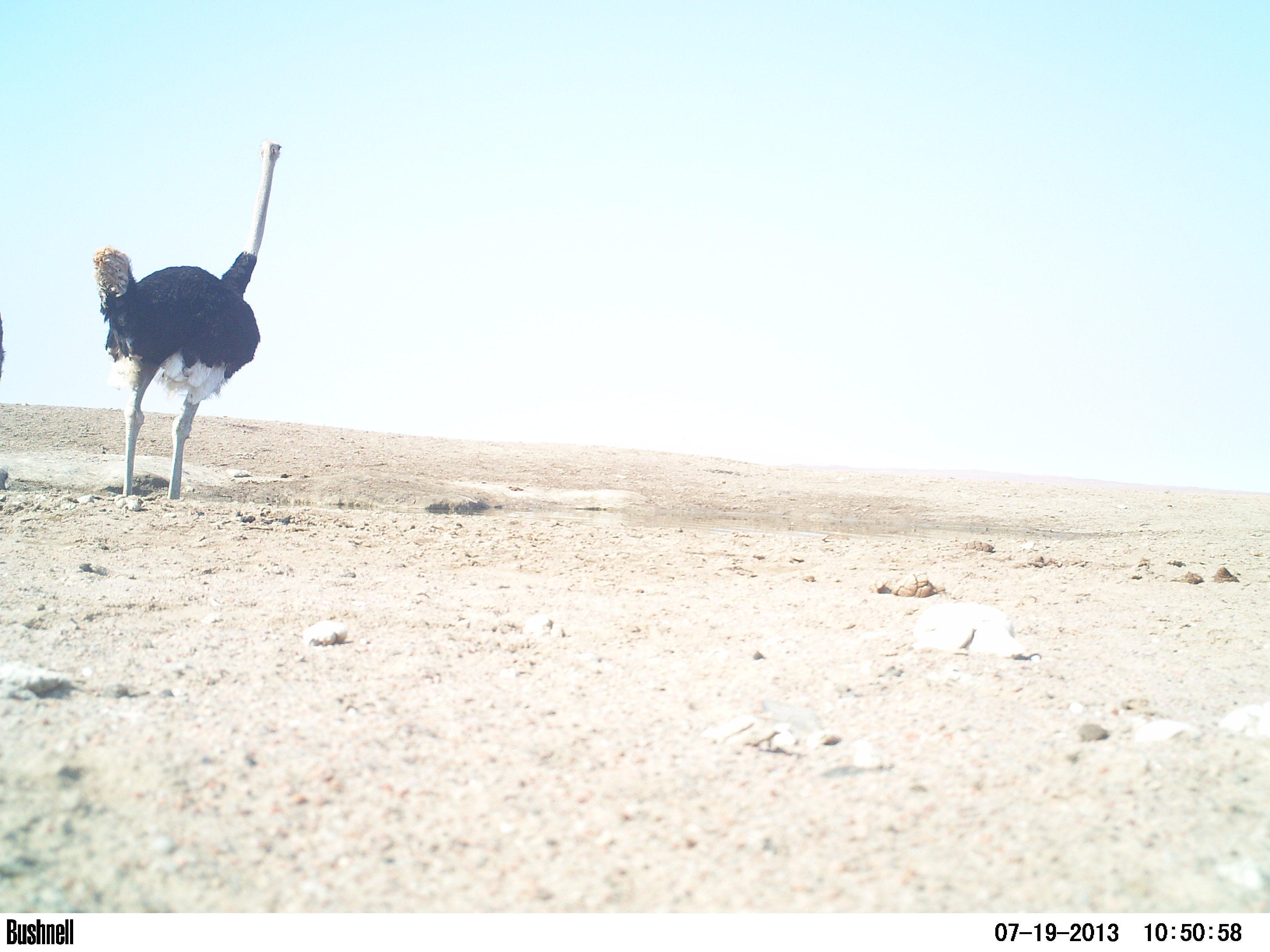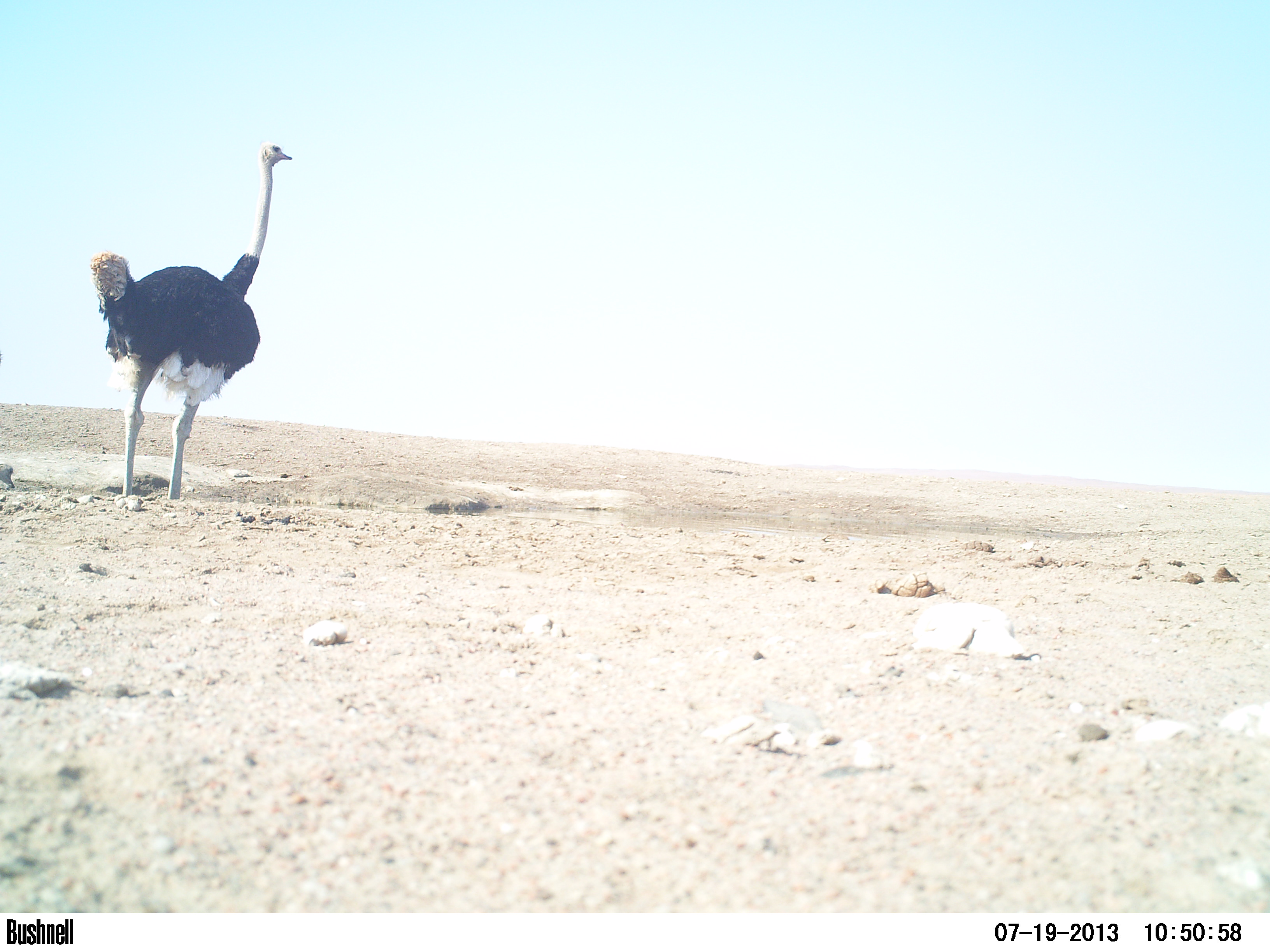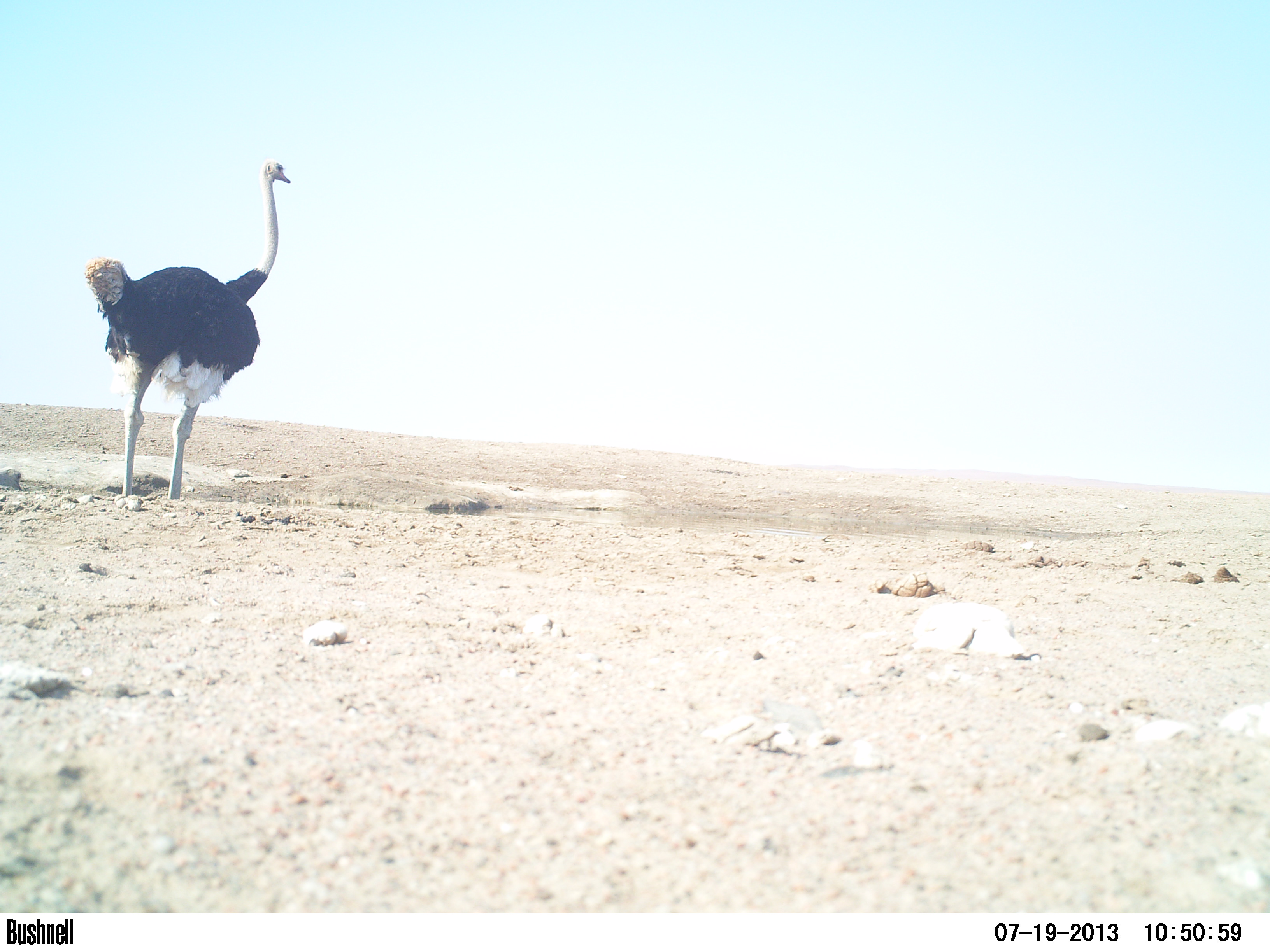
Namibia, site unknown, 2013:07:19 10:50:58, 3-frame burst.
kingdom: Animalia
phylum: Chordata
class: Aves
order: Struthioniformes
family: Struthionidae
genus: Struthio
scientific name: Struthio camelus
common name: common ostrich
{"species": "Struthio camelus (common ostrich)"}